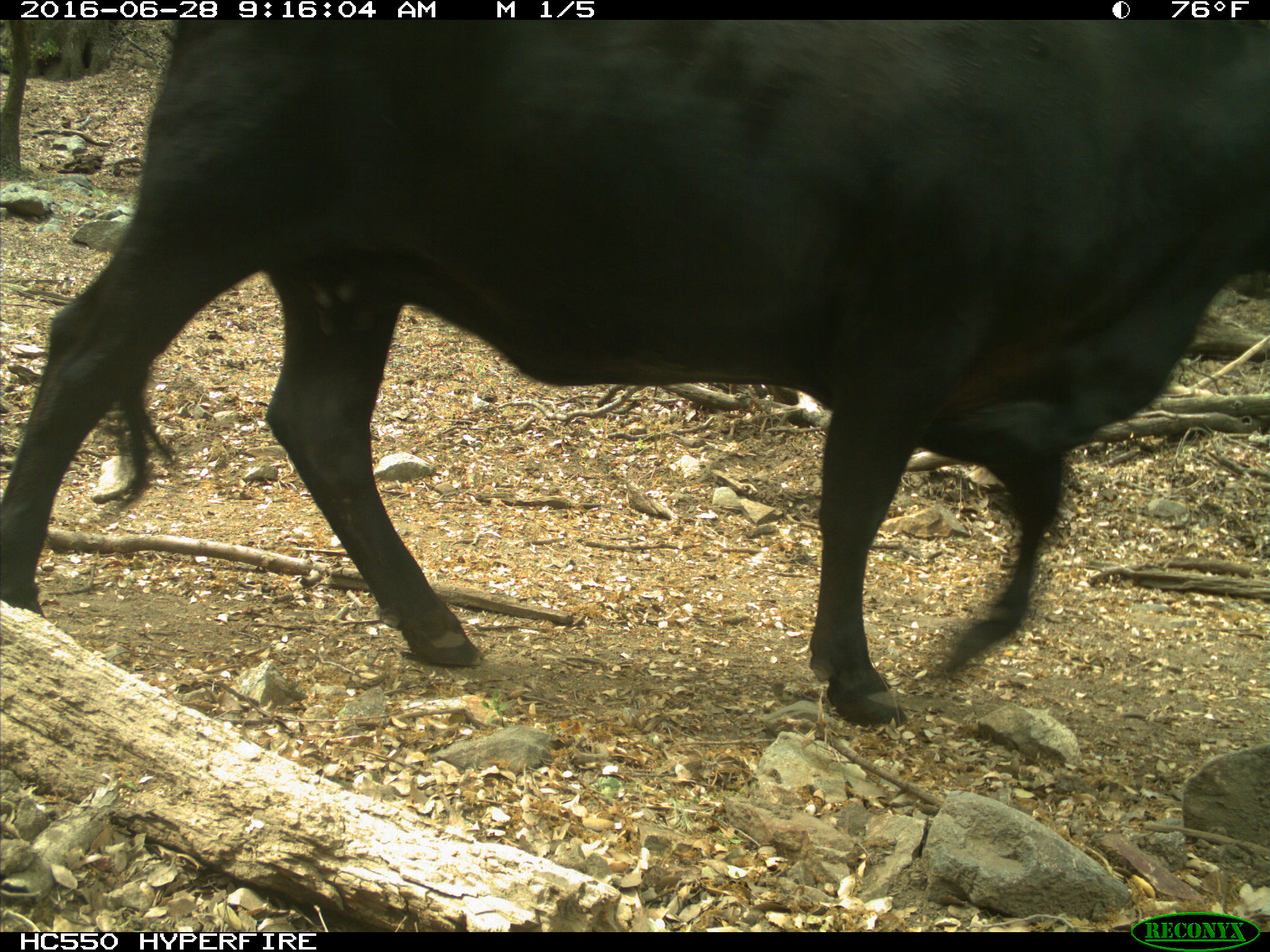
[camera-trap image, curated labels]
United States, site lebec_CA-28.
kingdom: Animalia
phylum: Chordata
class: Mammalia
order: Artiodactyla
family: Bovidae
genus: Bos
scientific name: Bos taurus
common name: domestic cow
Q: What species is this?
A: Bos taurus (domestic cow).